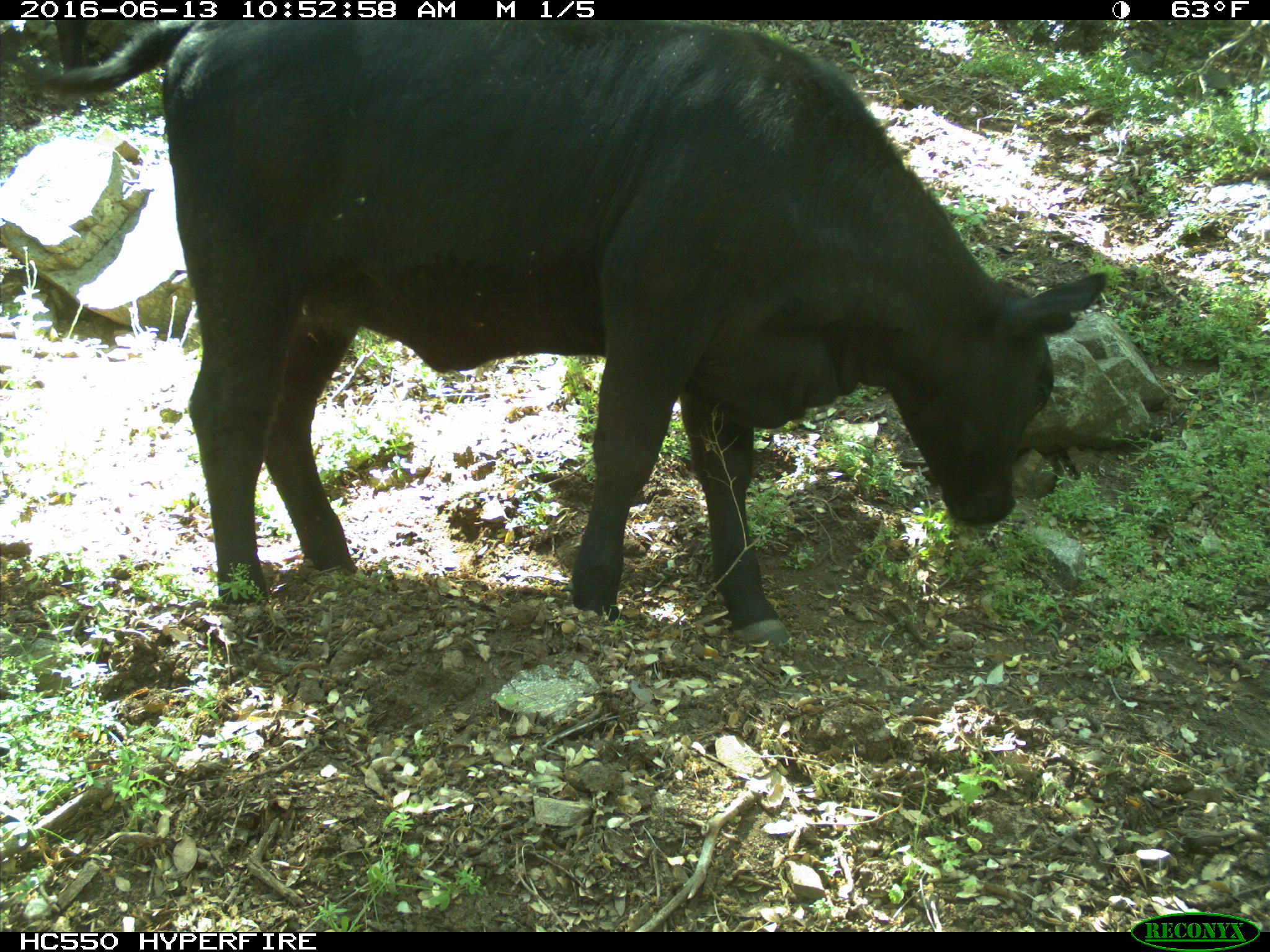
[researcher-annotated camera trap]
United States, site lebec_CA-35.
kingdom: Animalia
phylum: Chordata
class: Mammalia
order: Artiodactyla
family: Bovidae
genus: Bos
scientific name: Bos taurus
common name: domestic cow